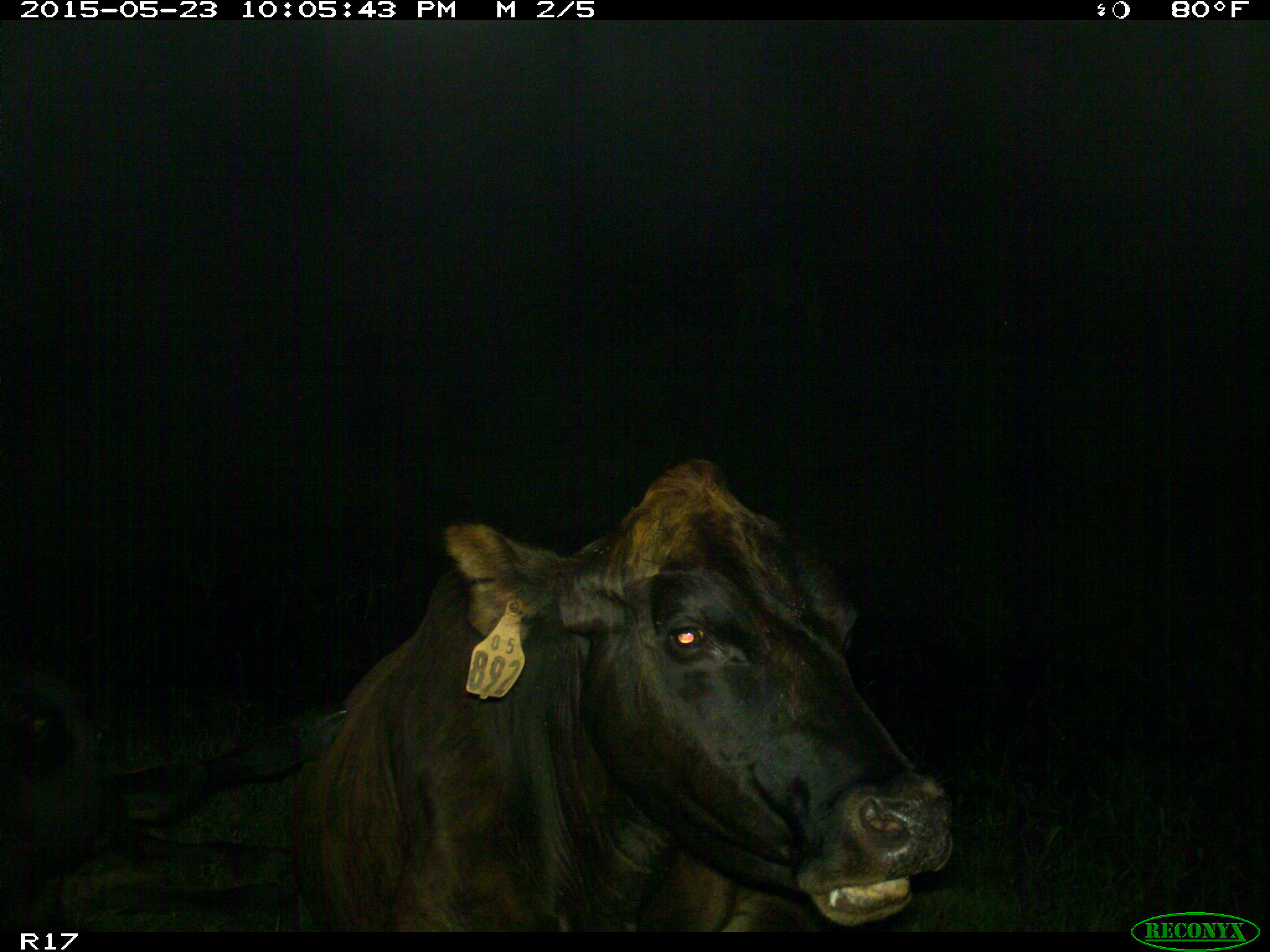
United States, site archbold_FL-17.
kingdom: Animalia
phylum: Chordata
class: Mammalia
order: Artiodactyla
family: Bovidae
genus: Bos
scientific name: Bos taurus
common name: domestic cow